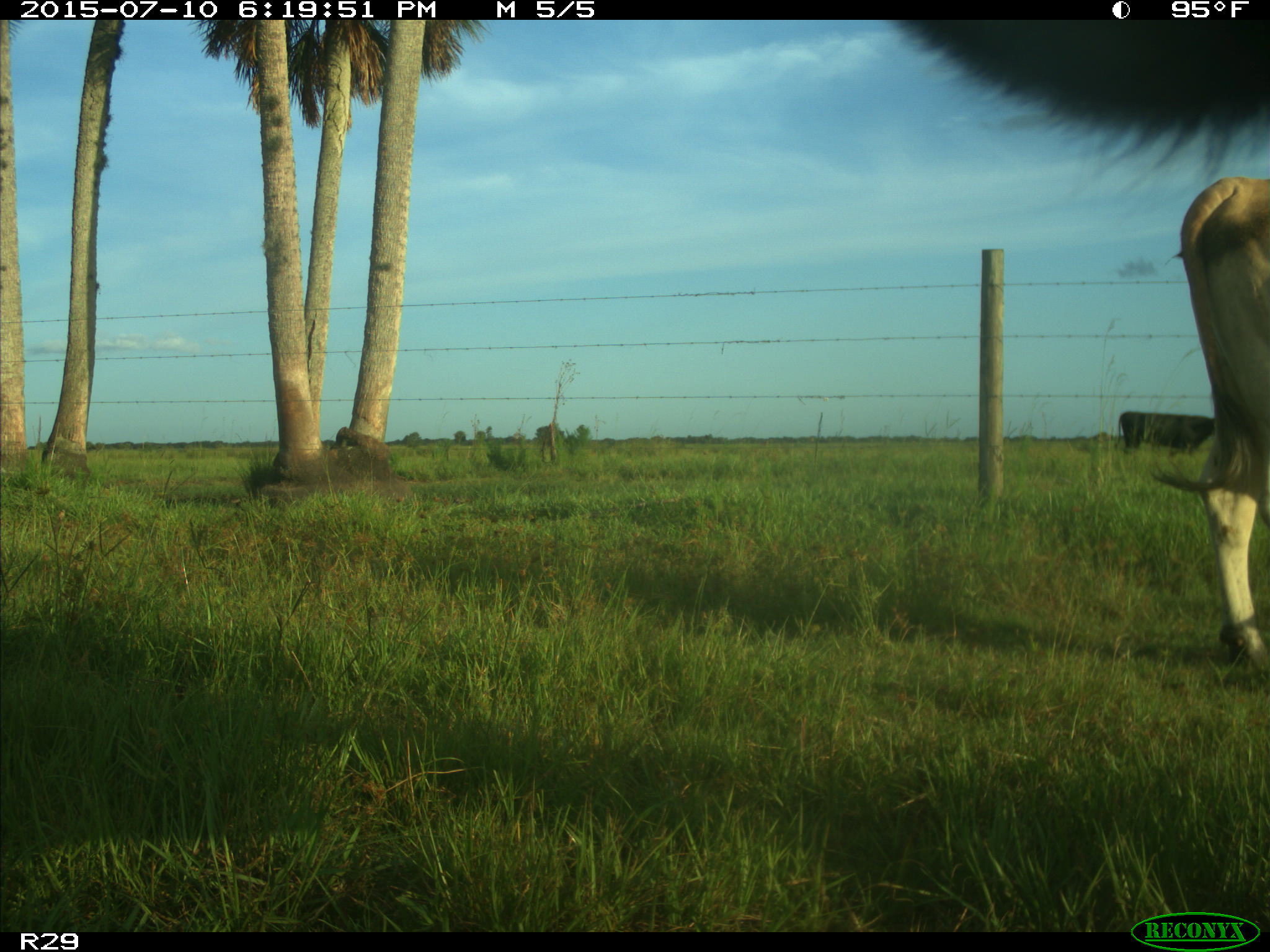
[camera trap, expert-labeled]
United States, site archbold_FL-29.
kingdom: Animalia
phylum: Chordata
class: Mammalia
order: Artiodactyla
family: Bovidae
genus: Bos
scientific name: Bos taurus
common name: domestic cow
Bos taurus (domestic cow).